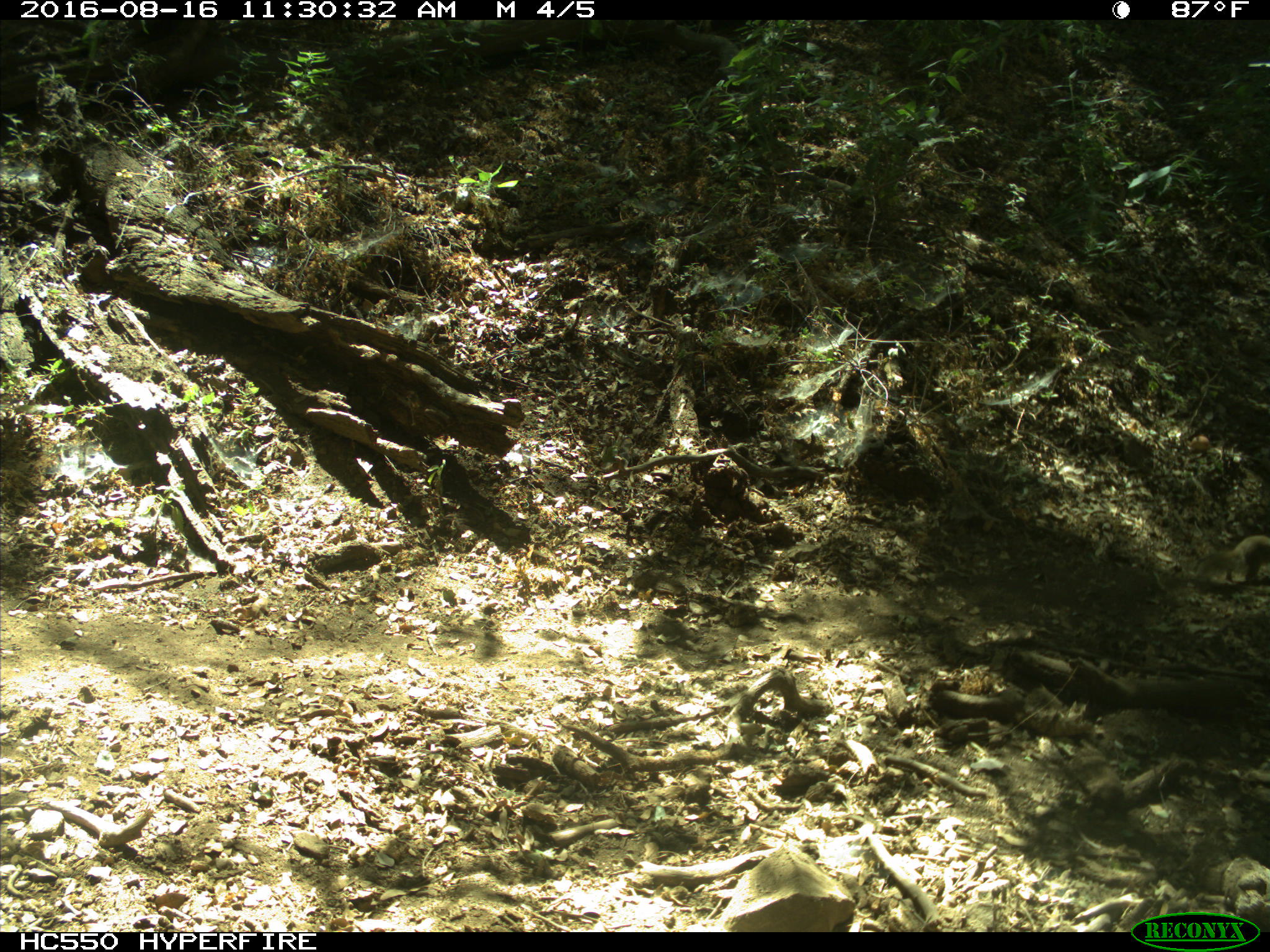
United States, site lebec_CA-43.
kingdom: Animalia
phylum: Chordata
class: Mammalia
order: Rodentia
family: Sciuridae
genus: Otospermophilus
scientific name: Otospermophilus beecheyi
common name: california ground squirrel